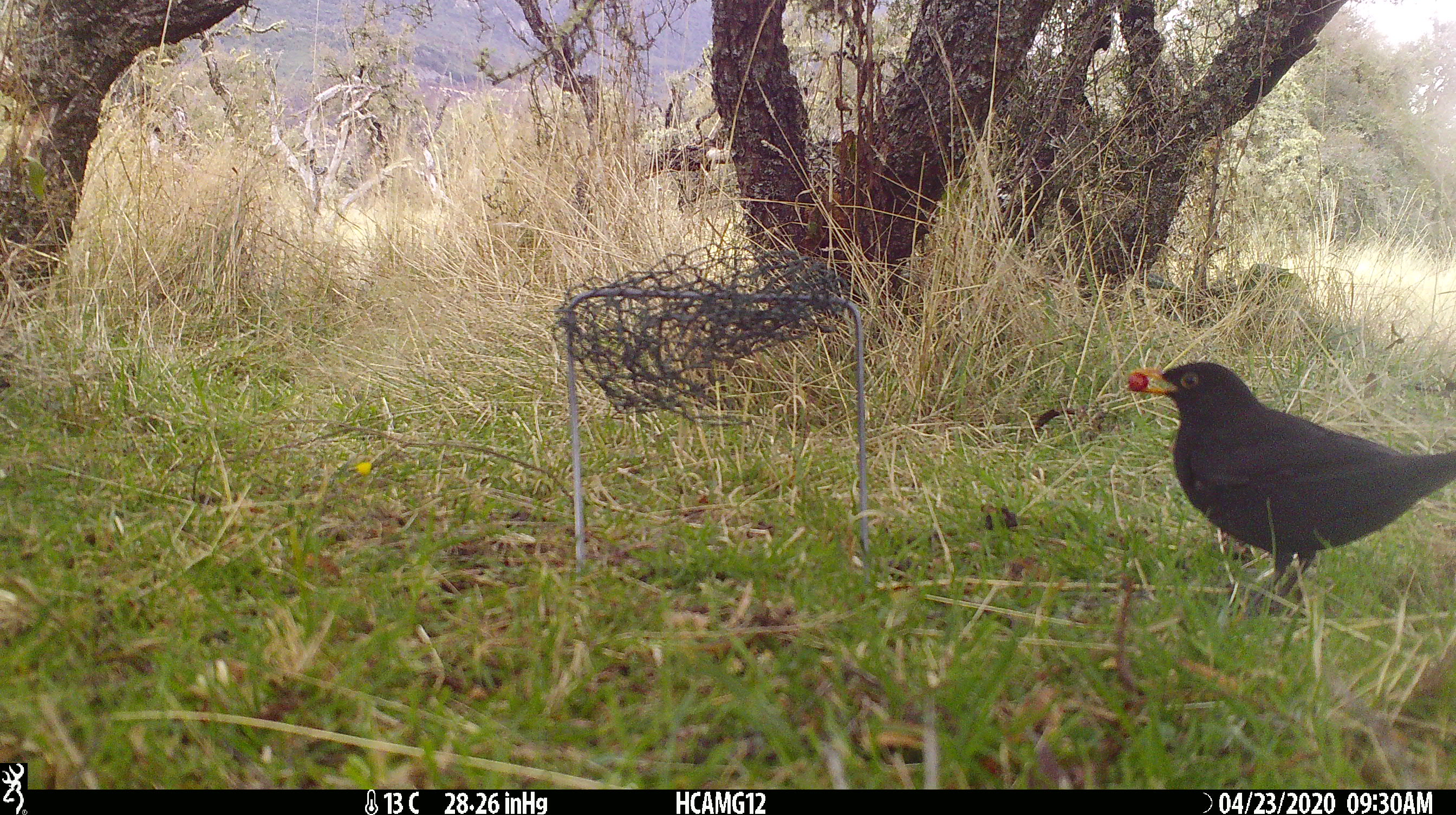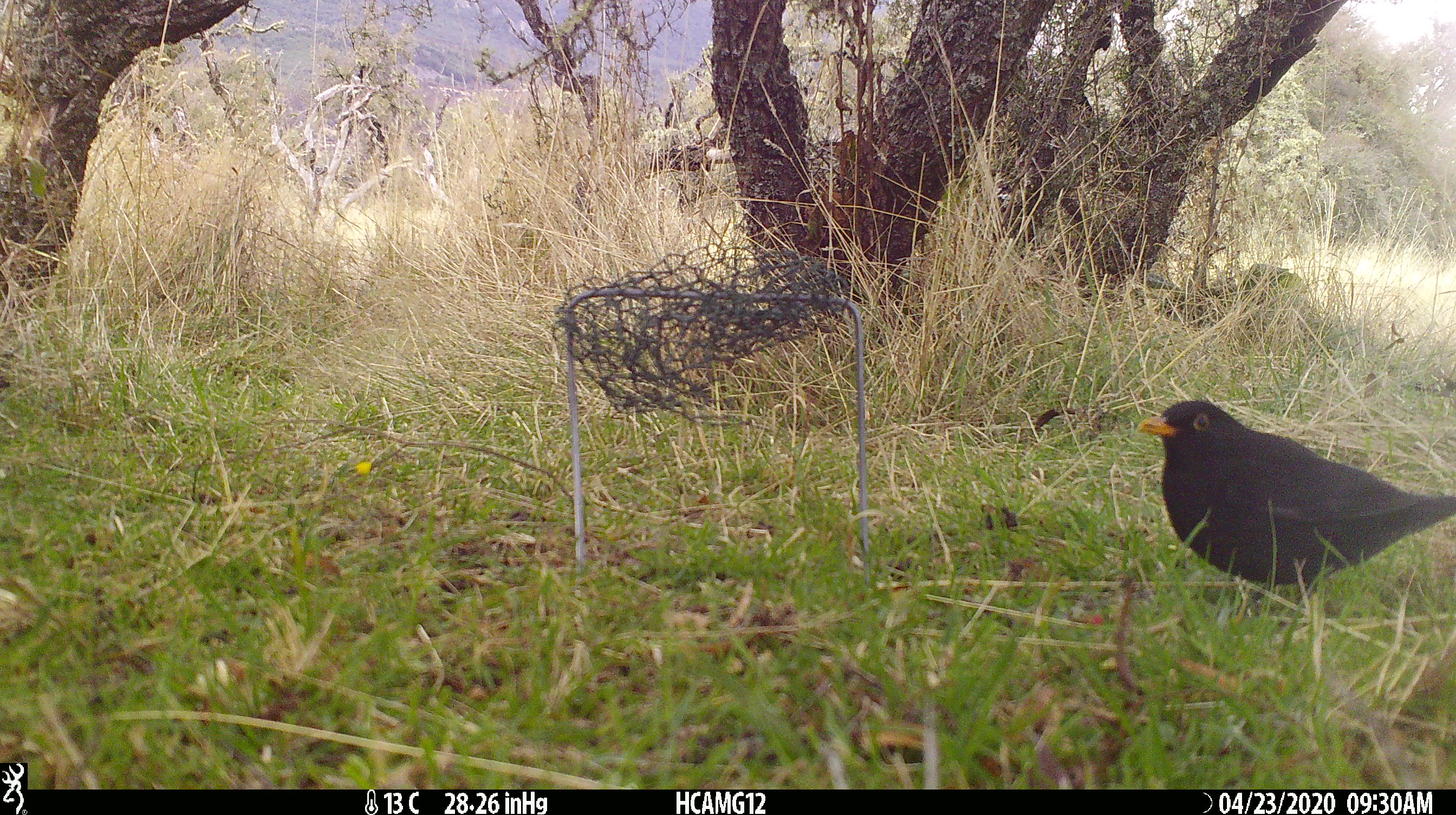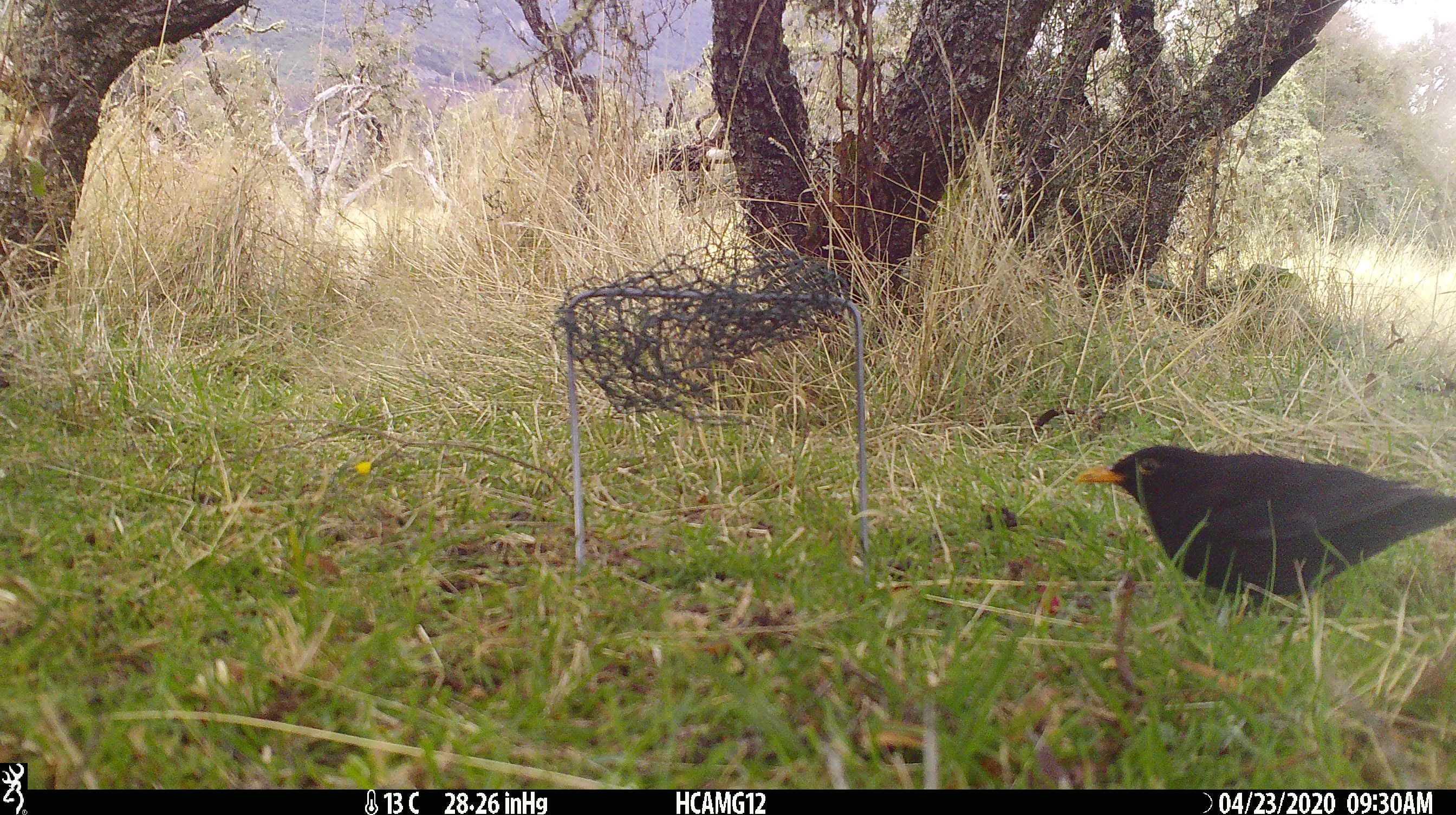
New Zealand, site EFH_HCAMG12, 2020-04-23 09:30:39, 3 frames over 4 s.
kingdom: Animalia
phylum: Chordata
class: Aves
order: Passeriformes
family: Turdidae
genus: Turdus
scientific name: Turdus merula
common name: eurasian blackbird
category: blackbird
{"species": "blackbird (eurasian blackbird) (Turdus merula)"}